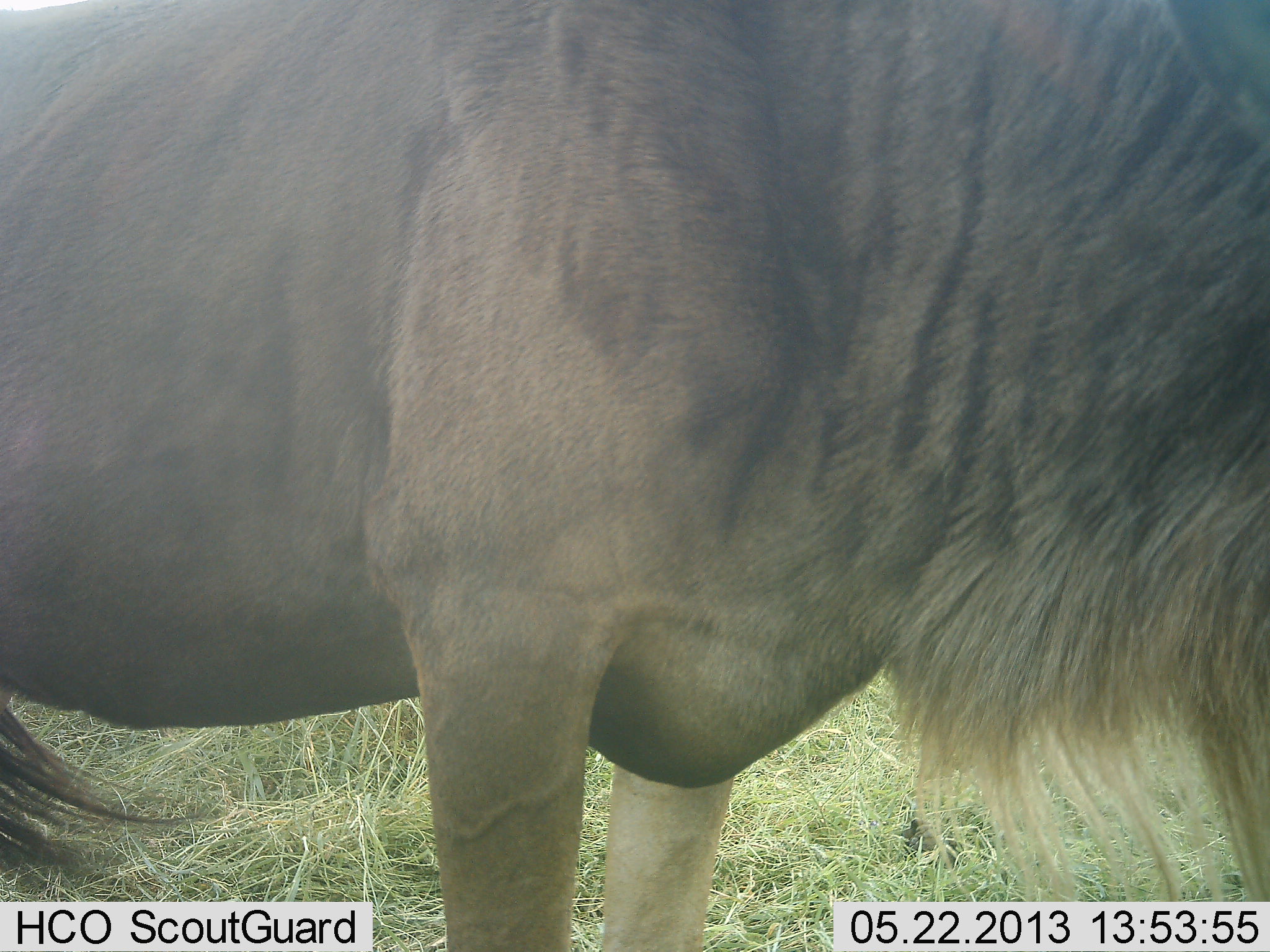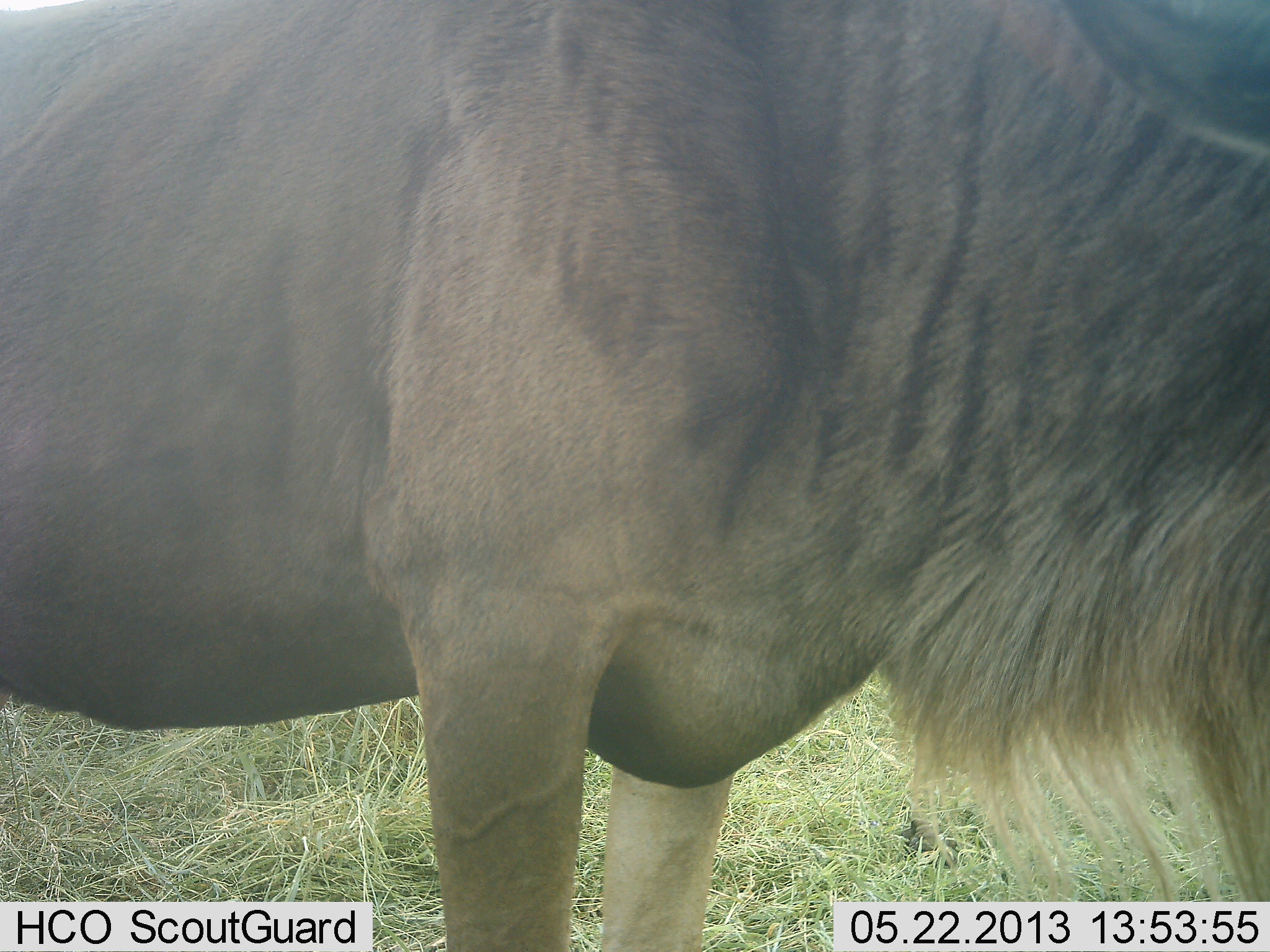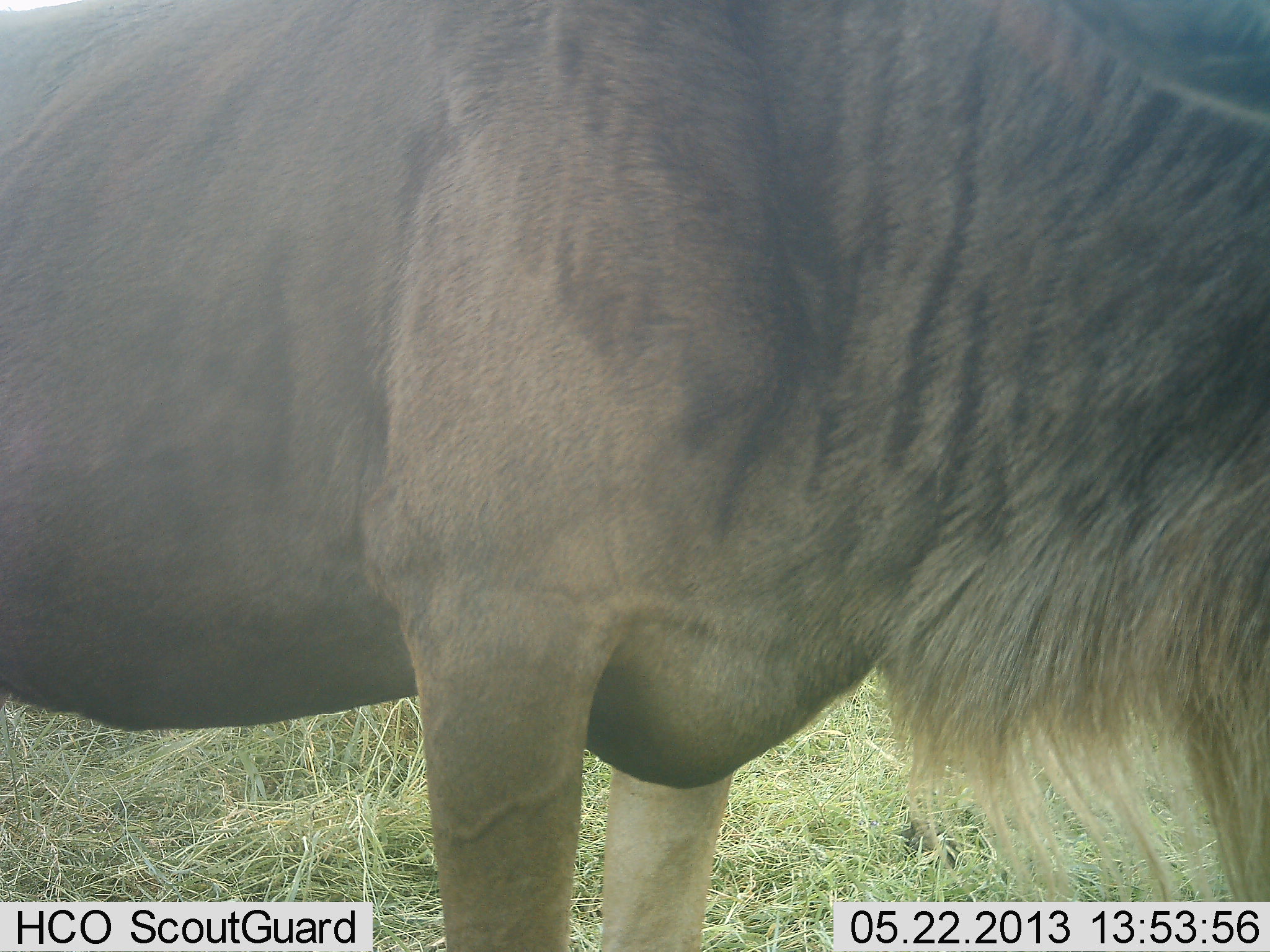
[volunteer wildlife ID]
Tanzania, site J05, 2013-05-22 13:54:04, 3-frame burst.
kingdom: Animalia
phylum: Chordata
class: Mammalia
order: Artiodactyla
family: Bovidae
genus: Connochaetes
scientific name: Connochaetes taurinus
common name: blue wildebeest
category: wildebeest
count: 1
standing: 80%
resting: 0%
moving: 20%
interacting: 0%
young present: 0%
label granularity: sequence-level